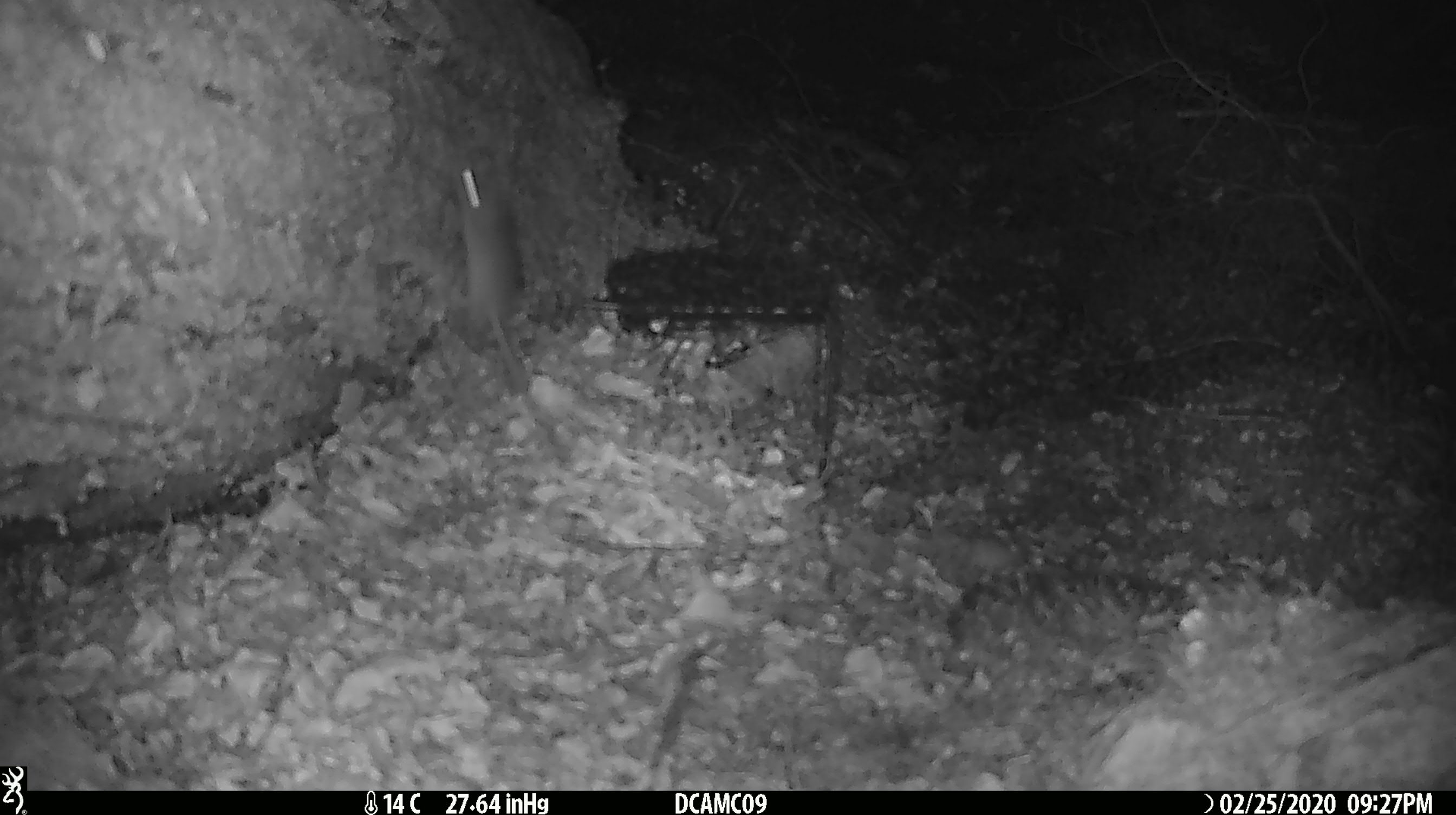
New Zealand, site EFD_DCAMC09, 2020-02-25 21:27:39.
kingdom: Animalia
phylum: Chordata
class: Mammalia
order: Rodentia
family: Muridae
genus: Mus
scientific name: Mus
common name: mouse